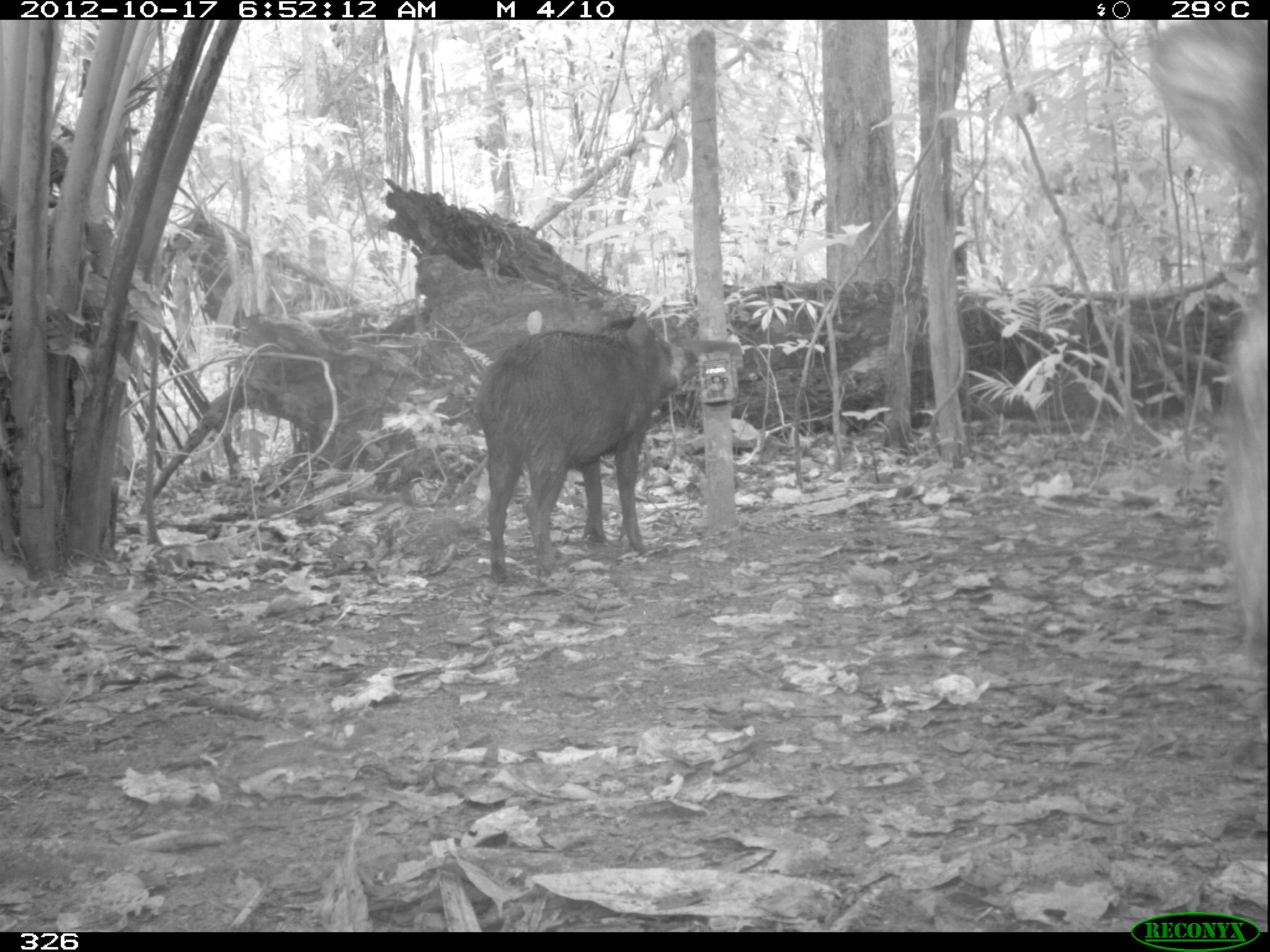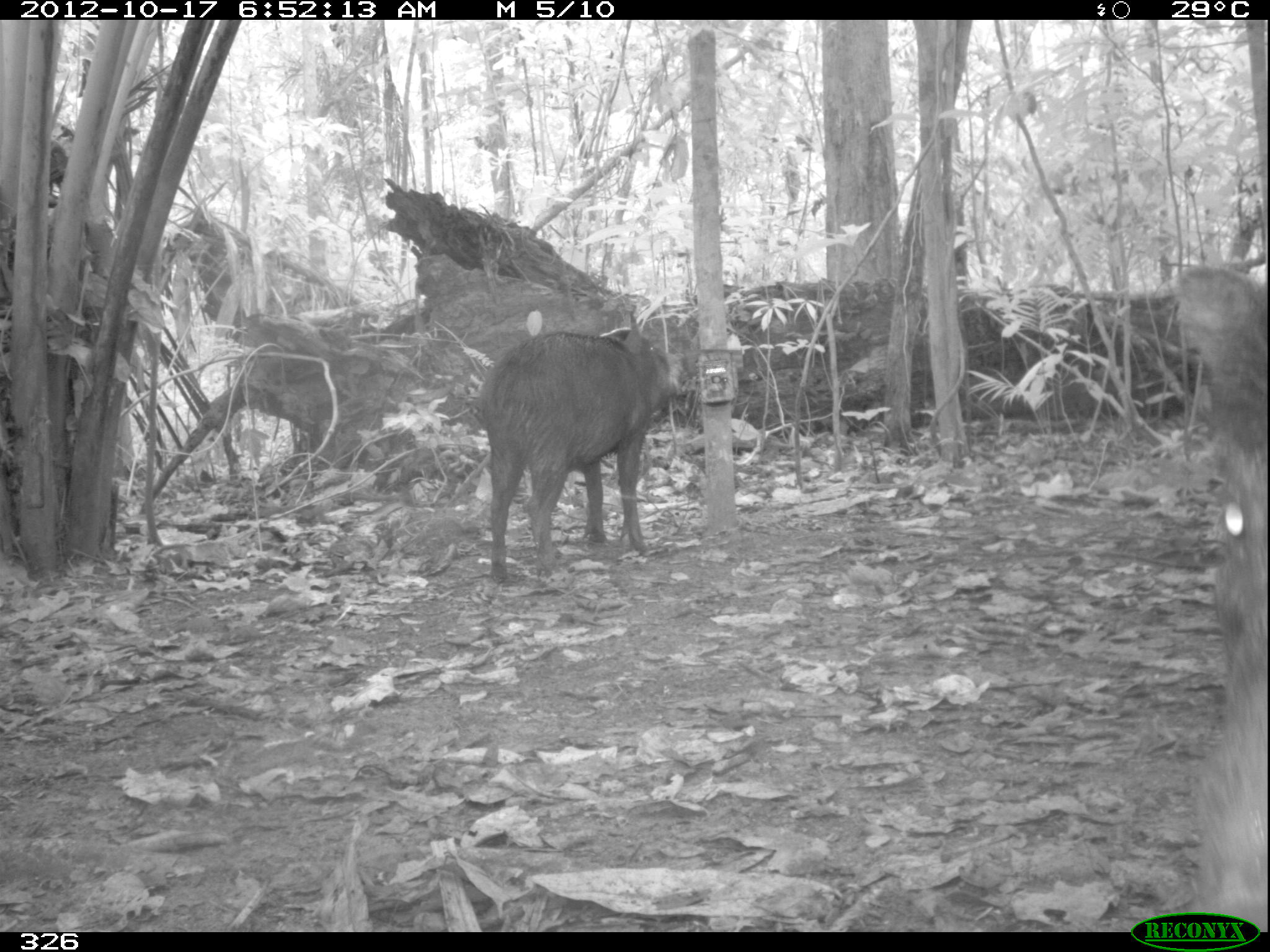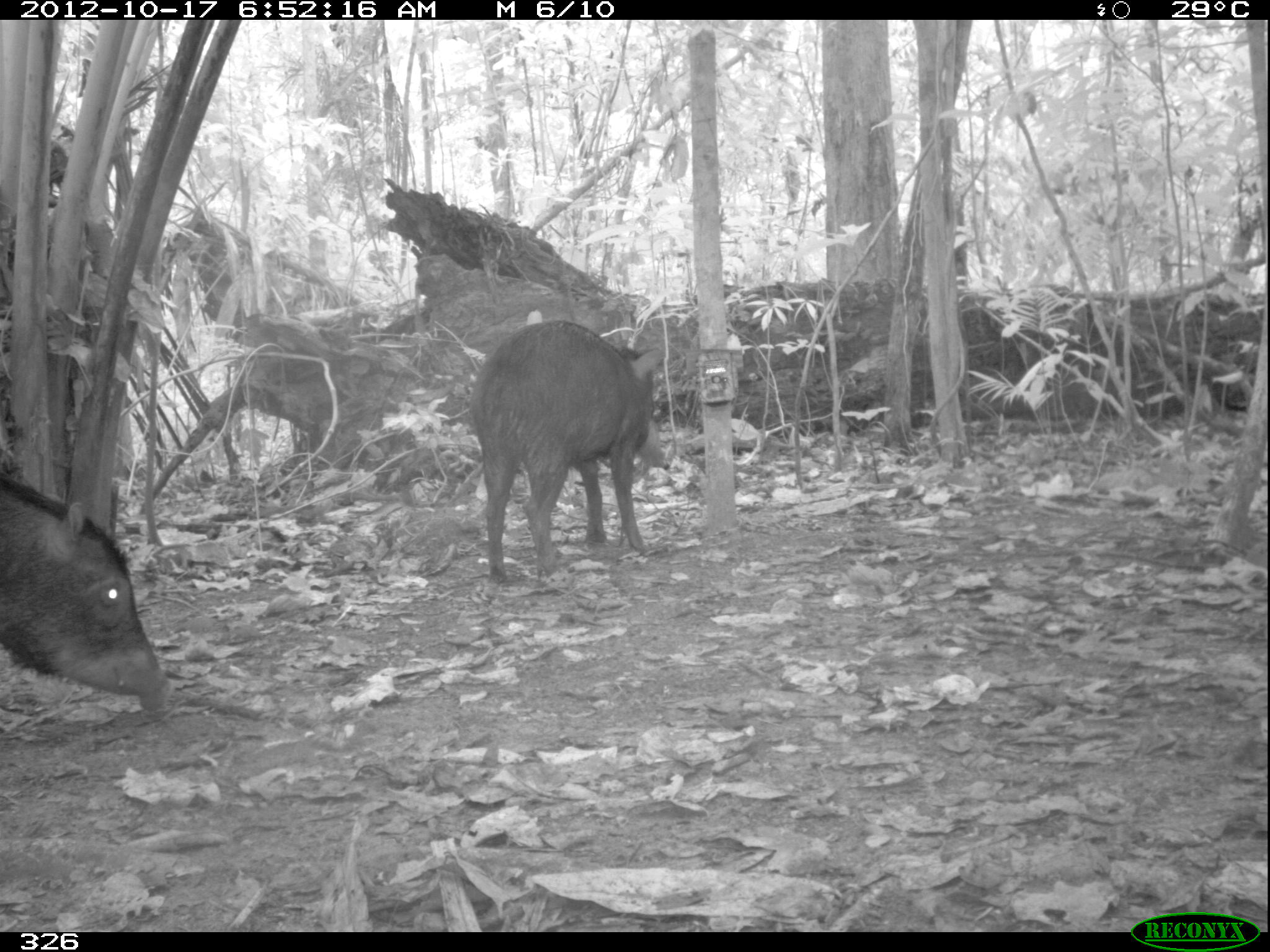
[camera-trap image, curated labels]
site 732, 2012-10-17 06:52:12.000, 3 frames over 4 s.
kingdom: Animalia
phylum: Chordata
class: Mammalia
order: Artiodactyla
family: Tayassuidae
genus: Tayassu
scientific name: Tayassu pecari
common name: white-lipped peccary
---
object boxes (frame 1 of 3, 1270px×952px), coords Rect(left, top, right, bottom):
tayassu pecari: Rect(1141, 16, 1266, 663); Rect(473, 310, 696, 586)